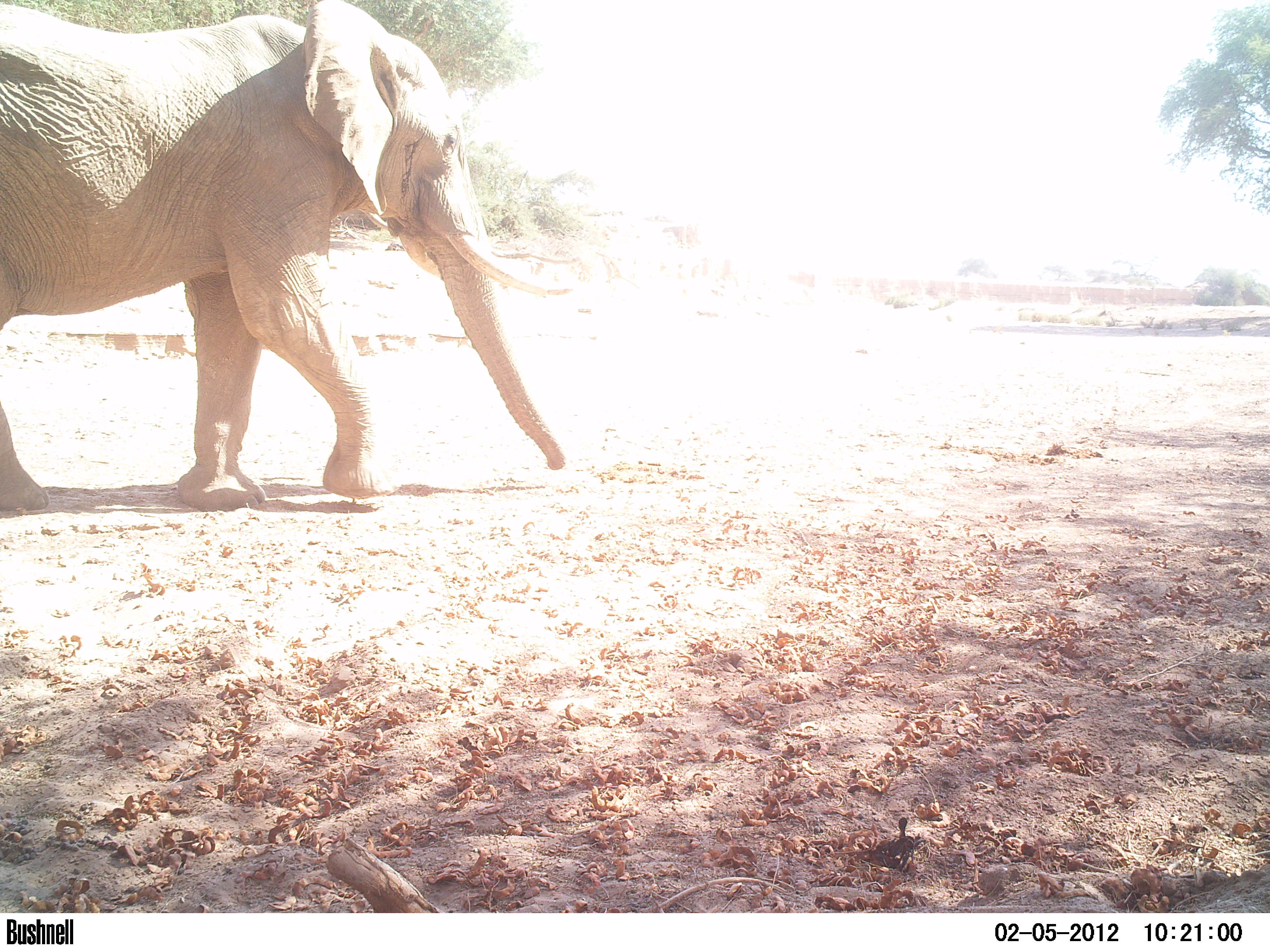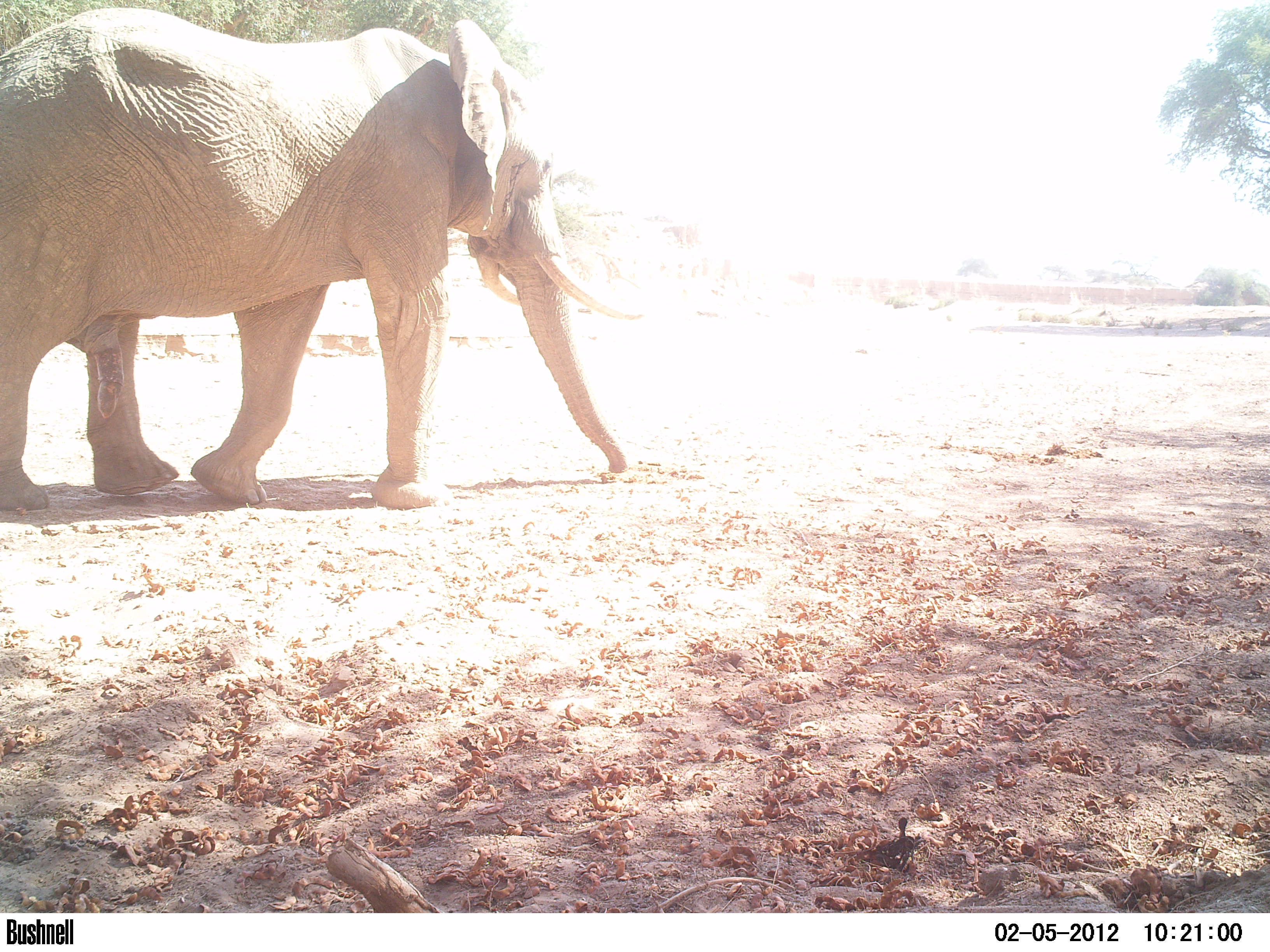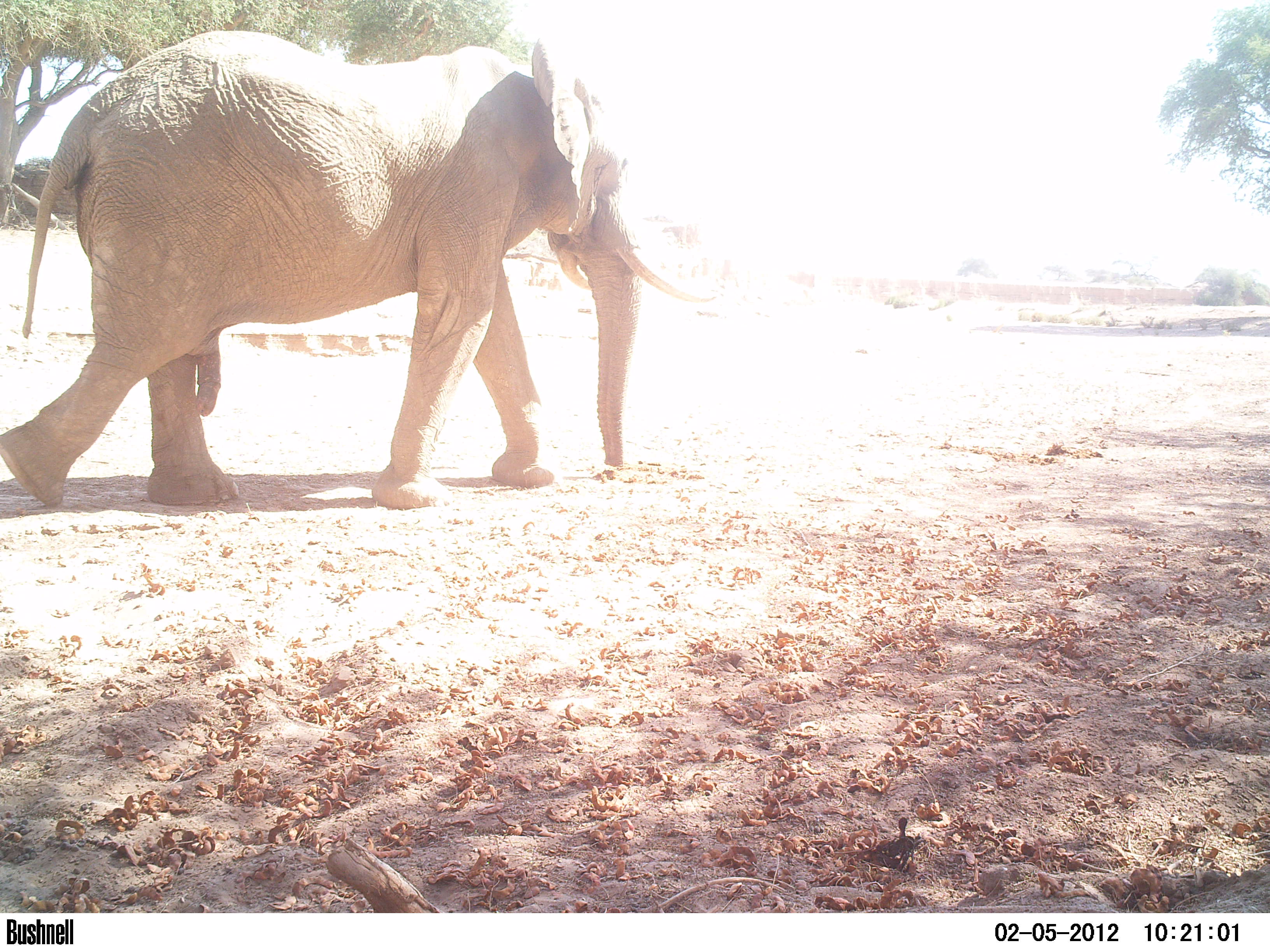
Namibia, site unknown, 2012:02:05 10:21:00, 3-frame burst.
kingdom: Animalia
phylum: Chordata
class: Mammalia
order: Proboscidea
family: Elephantidae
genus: Loxodonta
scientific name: Loxodonta africana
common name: african elephant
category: loxodanta africana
Loxodanta africana (african elephant) (Loxodonta africana).